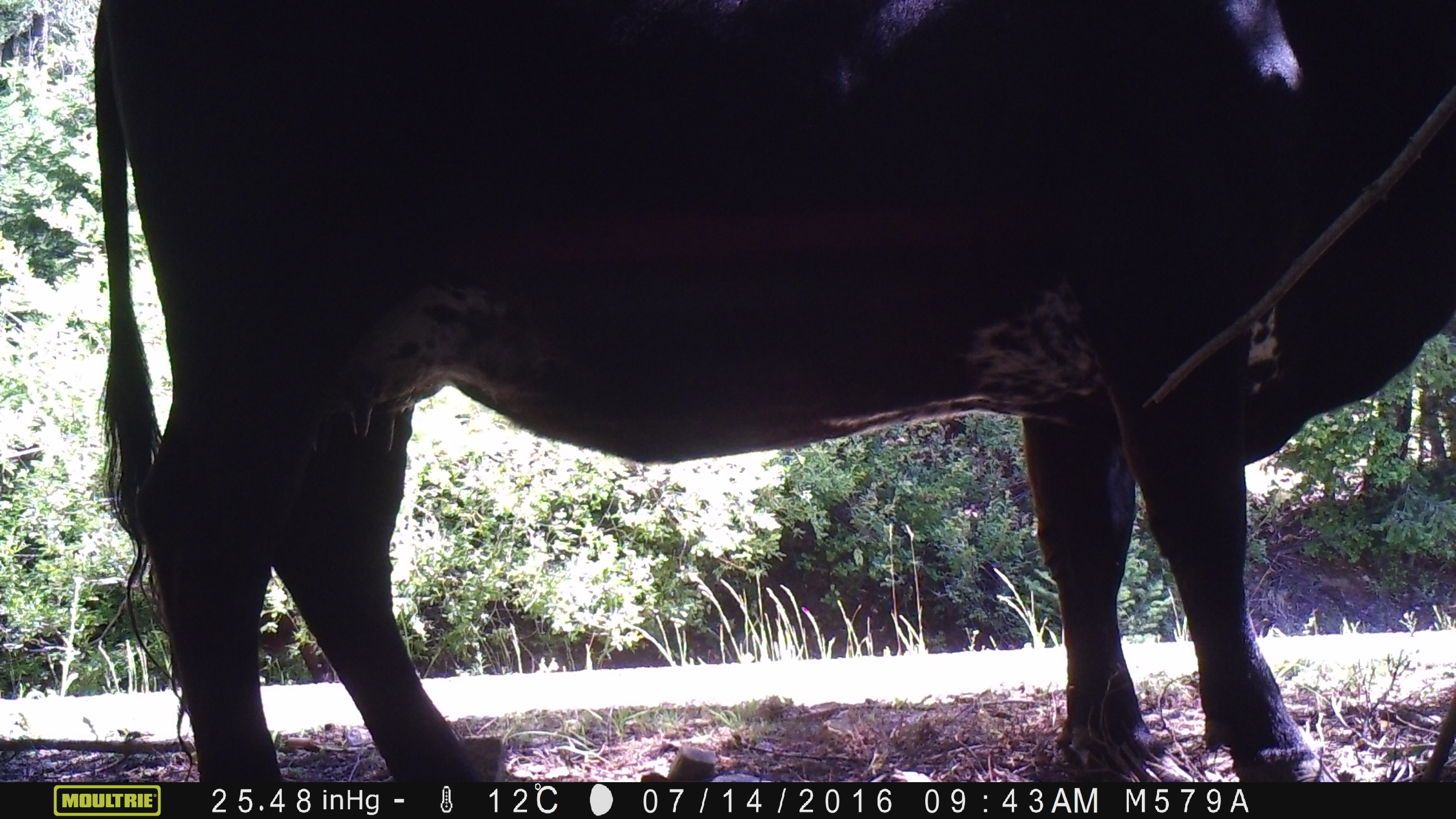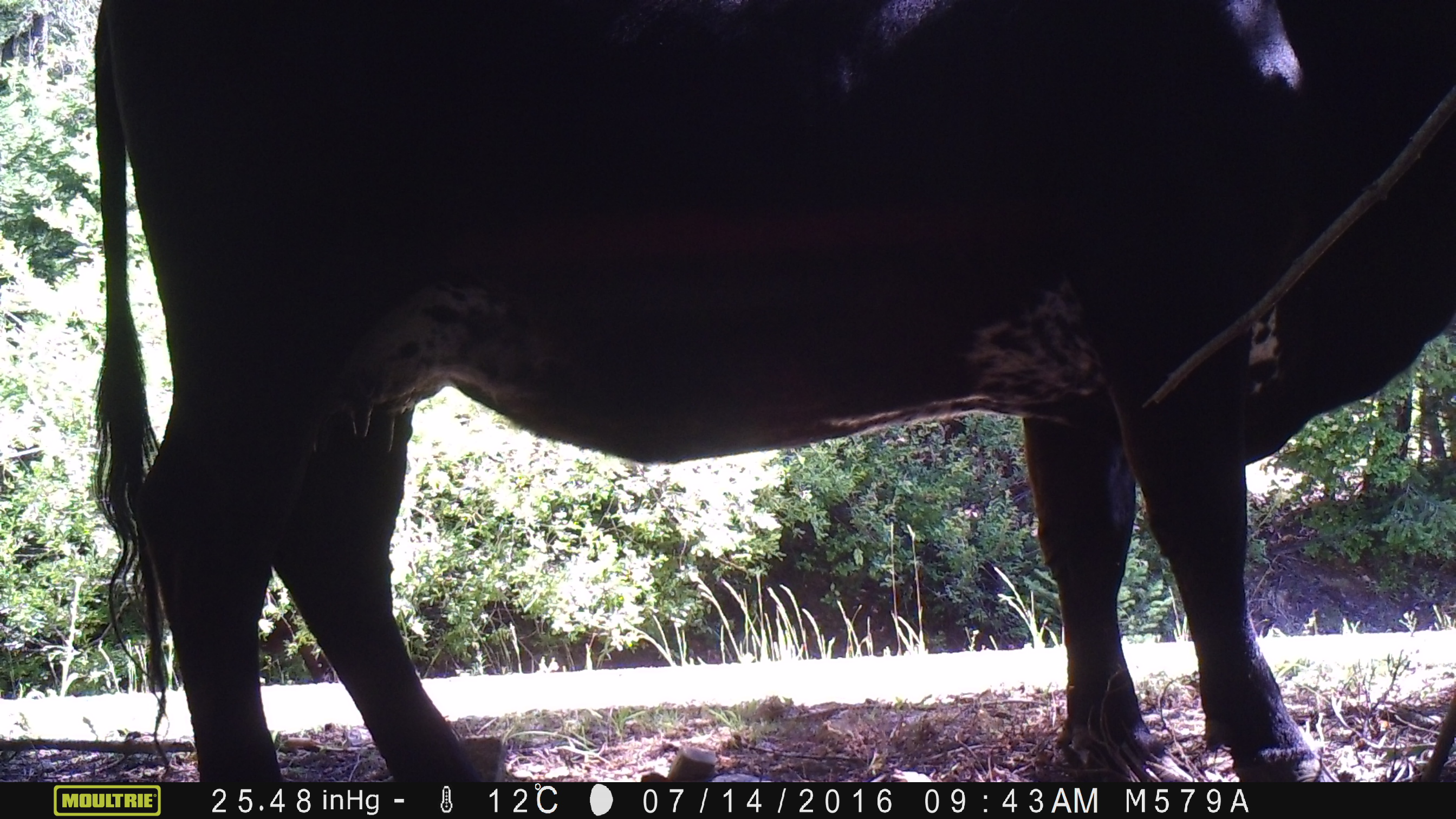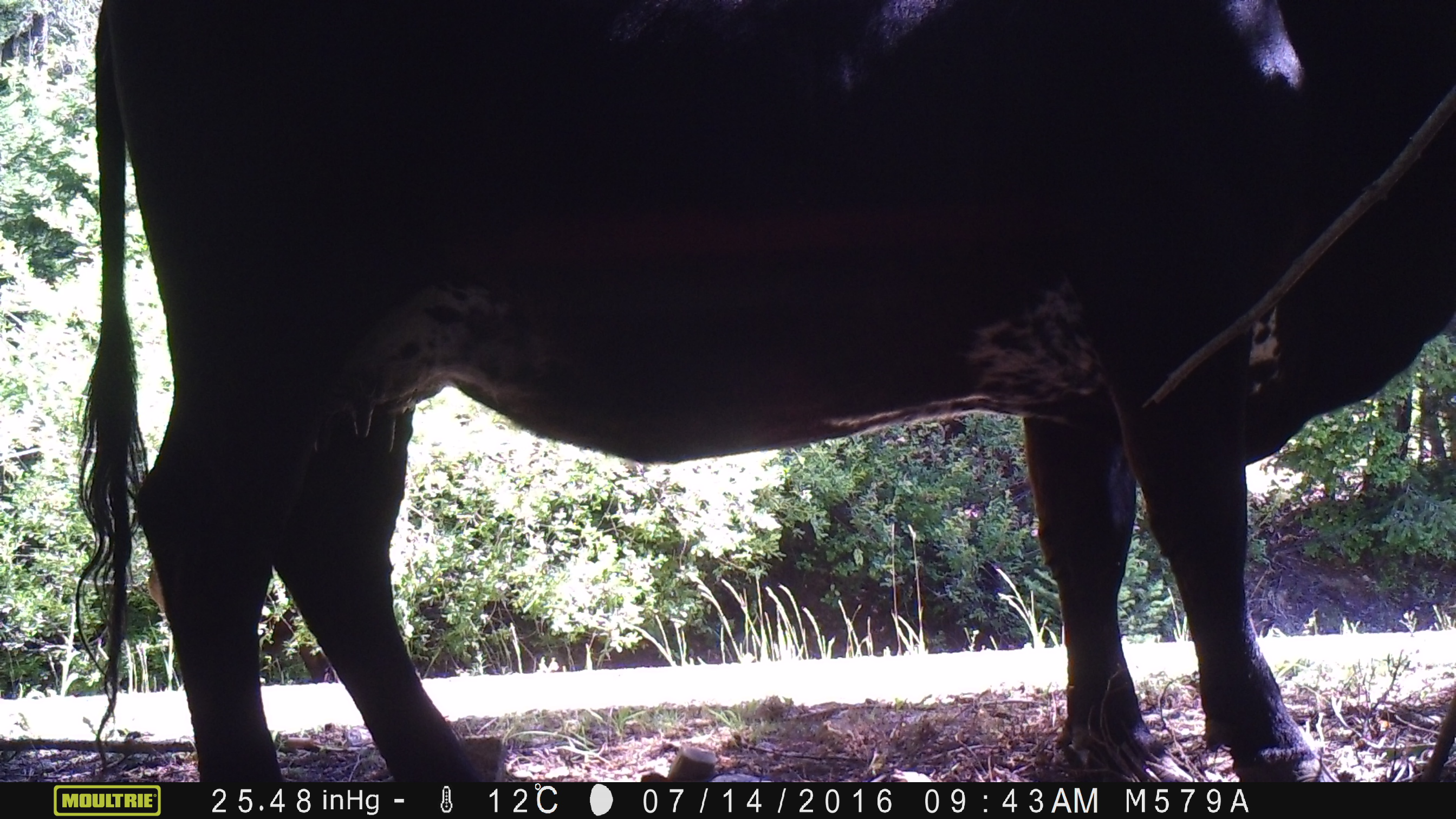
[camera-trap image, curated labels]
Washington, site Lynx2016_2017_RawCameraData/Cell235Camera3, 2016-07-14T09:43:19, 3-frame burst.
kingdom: Animalia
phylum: Chordata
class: Mammalia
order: Artiodactyla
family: Bovidae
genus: Bos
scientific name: Bos taurus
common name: domestic cattle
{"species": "domestic cattle (Bos taurus)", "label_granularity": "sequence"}